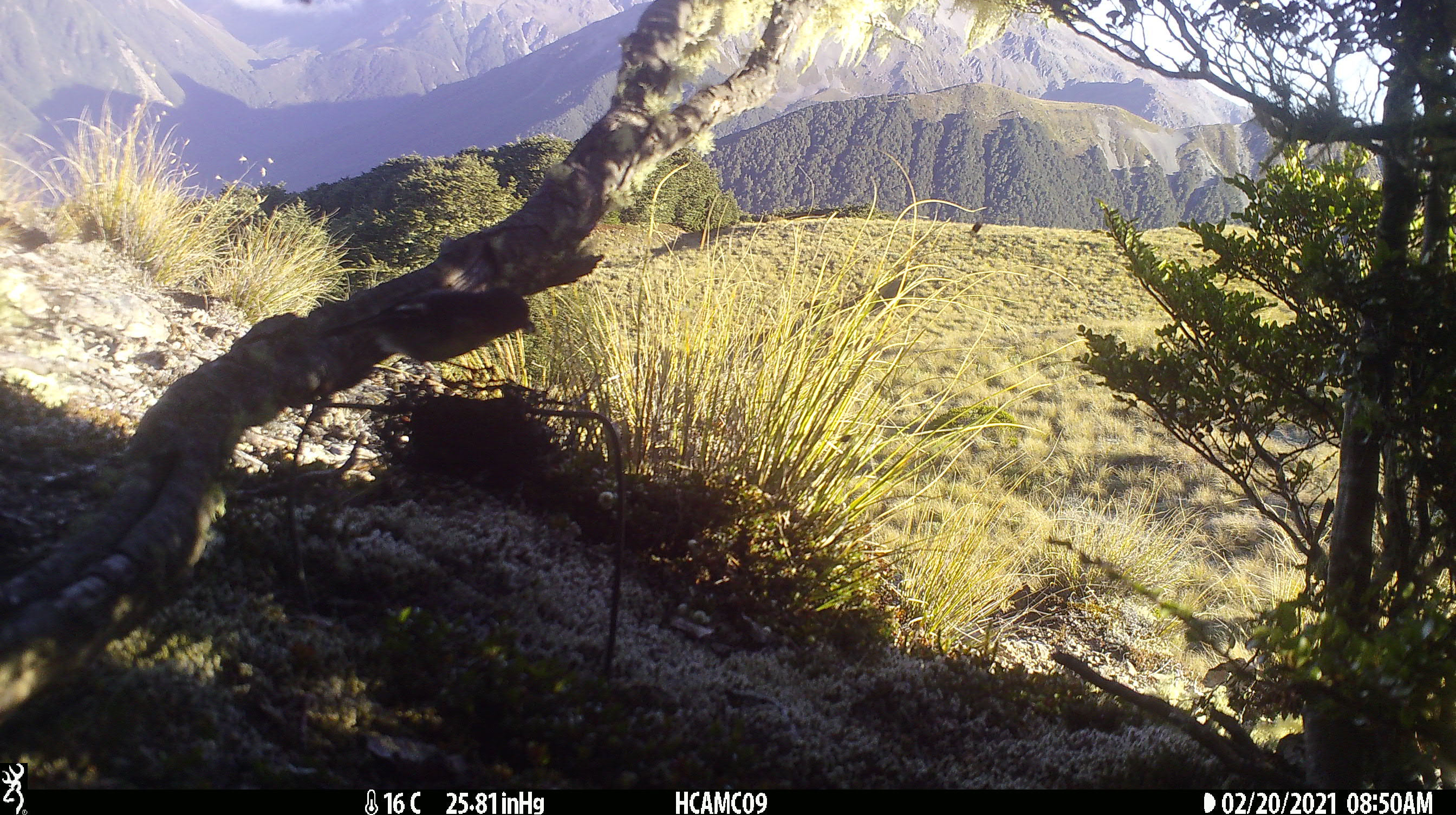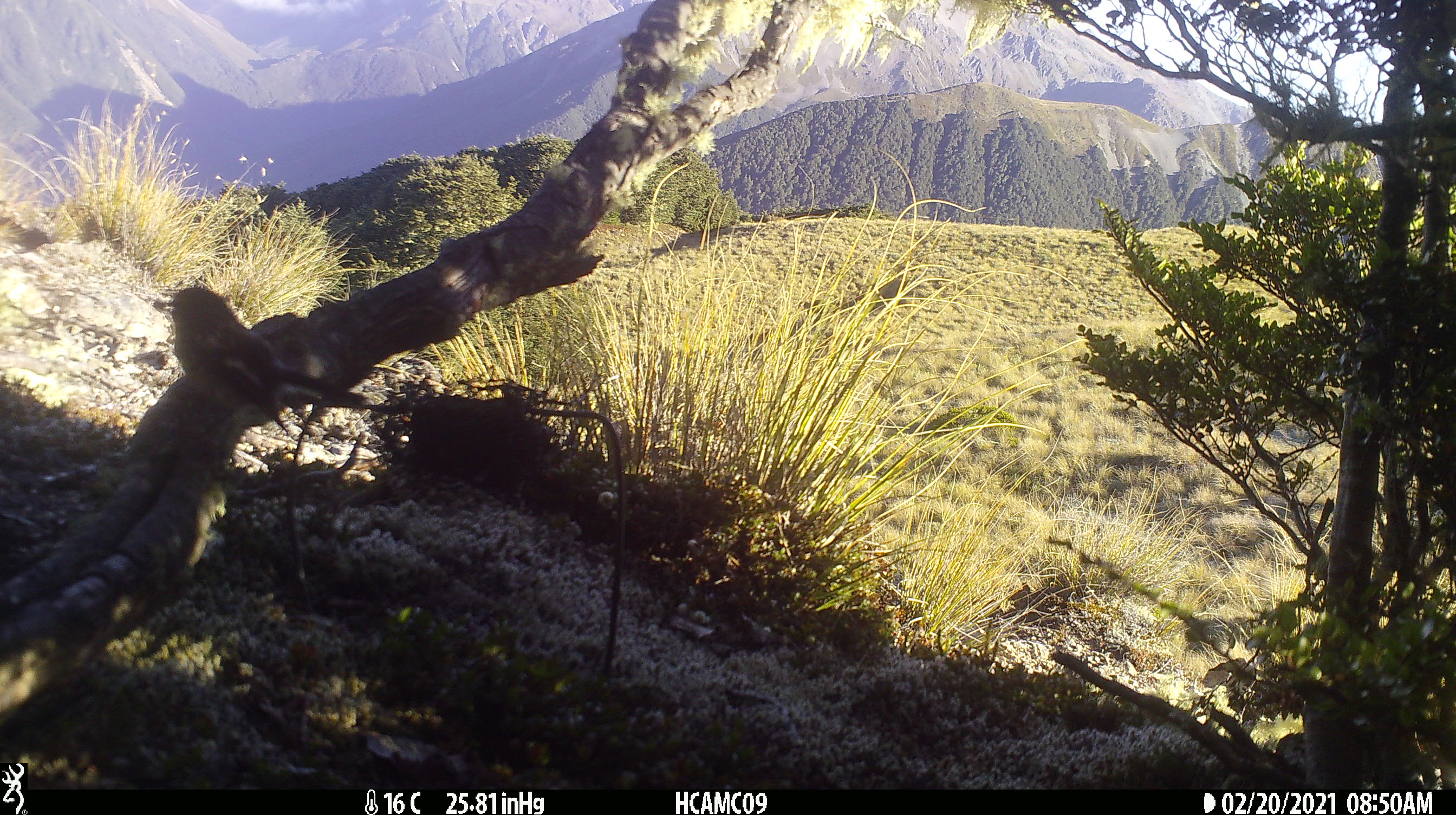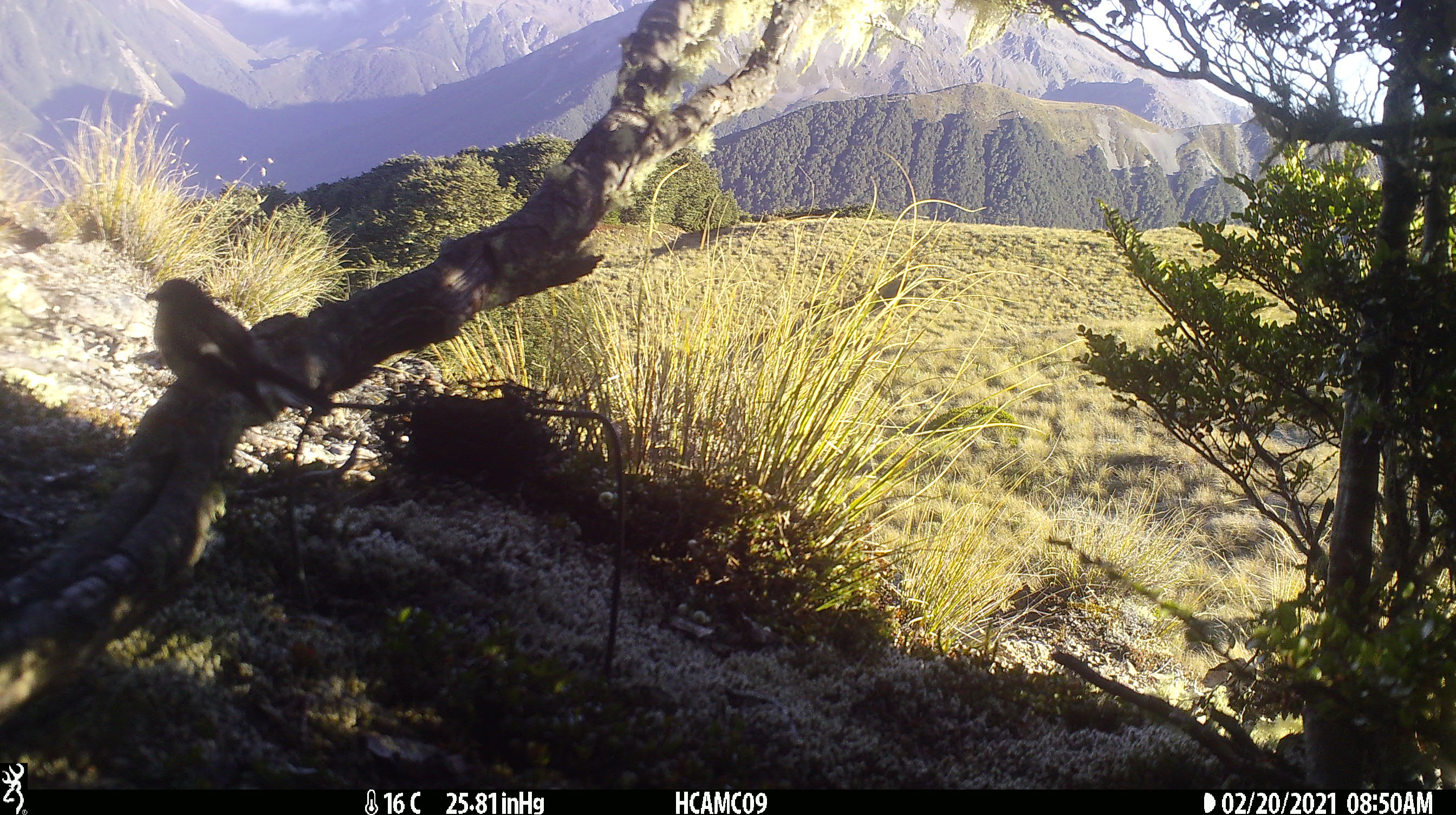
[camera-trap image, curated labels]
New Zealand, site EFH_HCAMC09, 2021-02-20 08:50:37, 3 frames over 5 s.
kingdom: Animalia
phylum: Chordata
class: Aves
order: Passeriformes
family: Petroicidae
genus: Petroica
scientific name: Petroica macrocephala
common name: tomtit